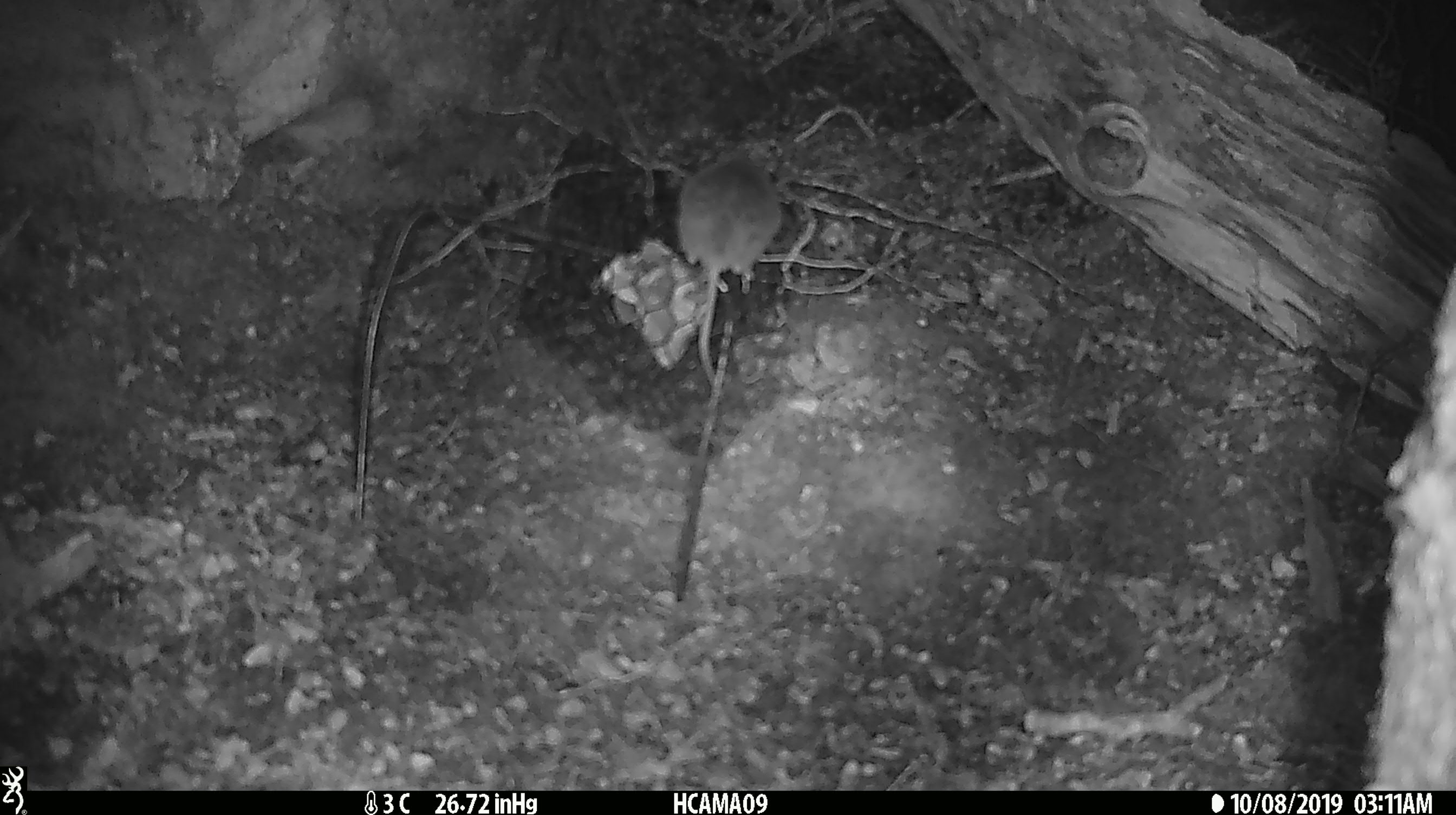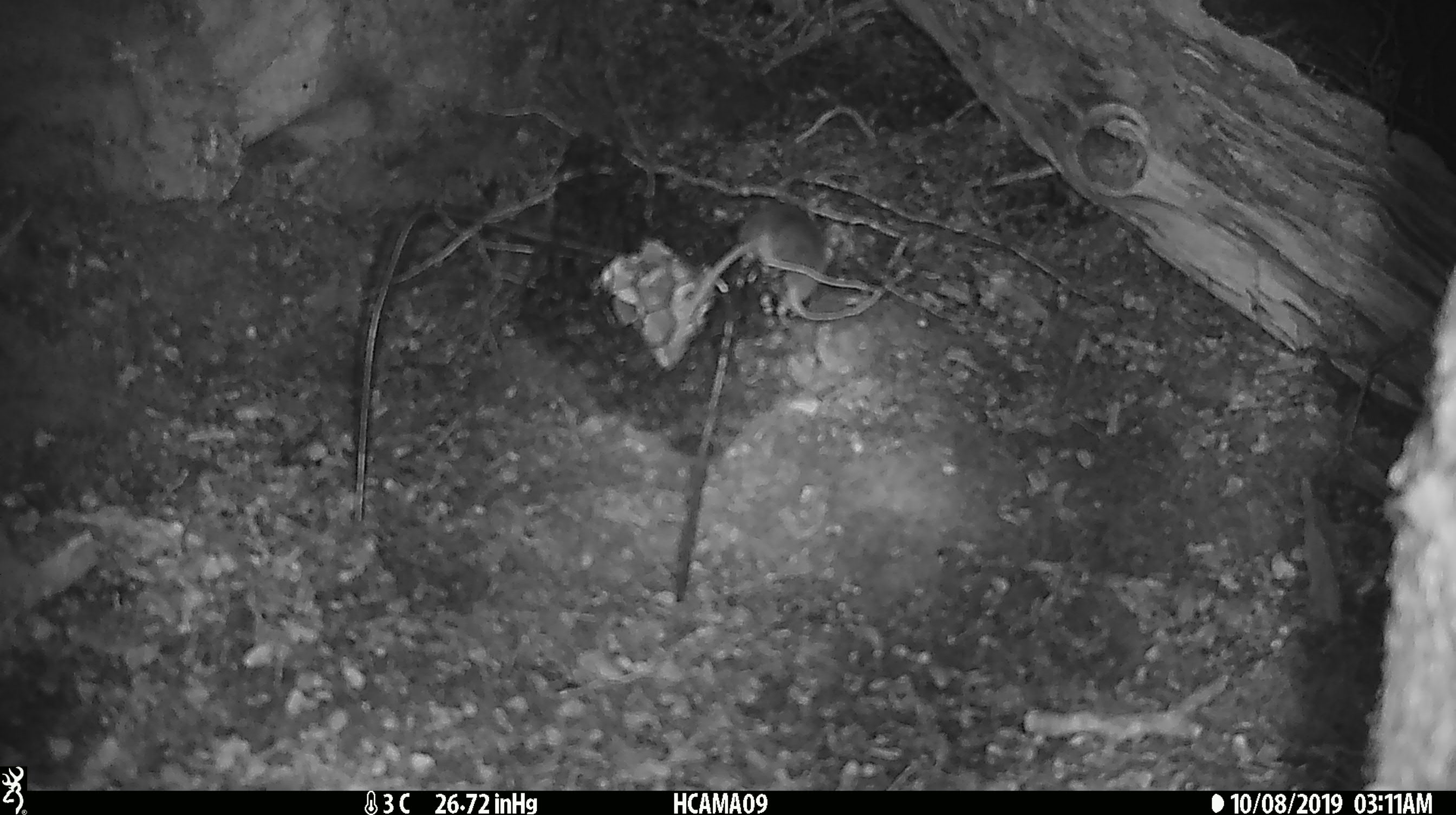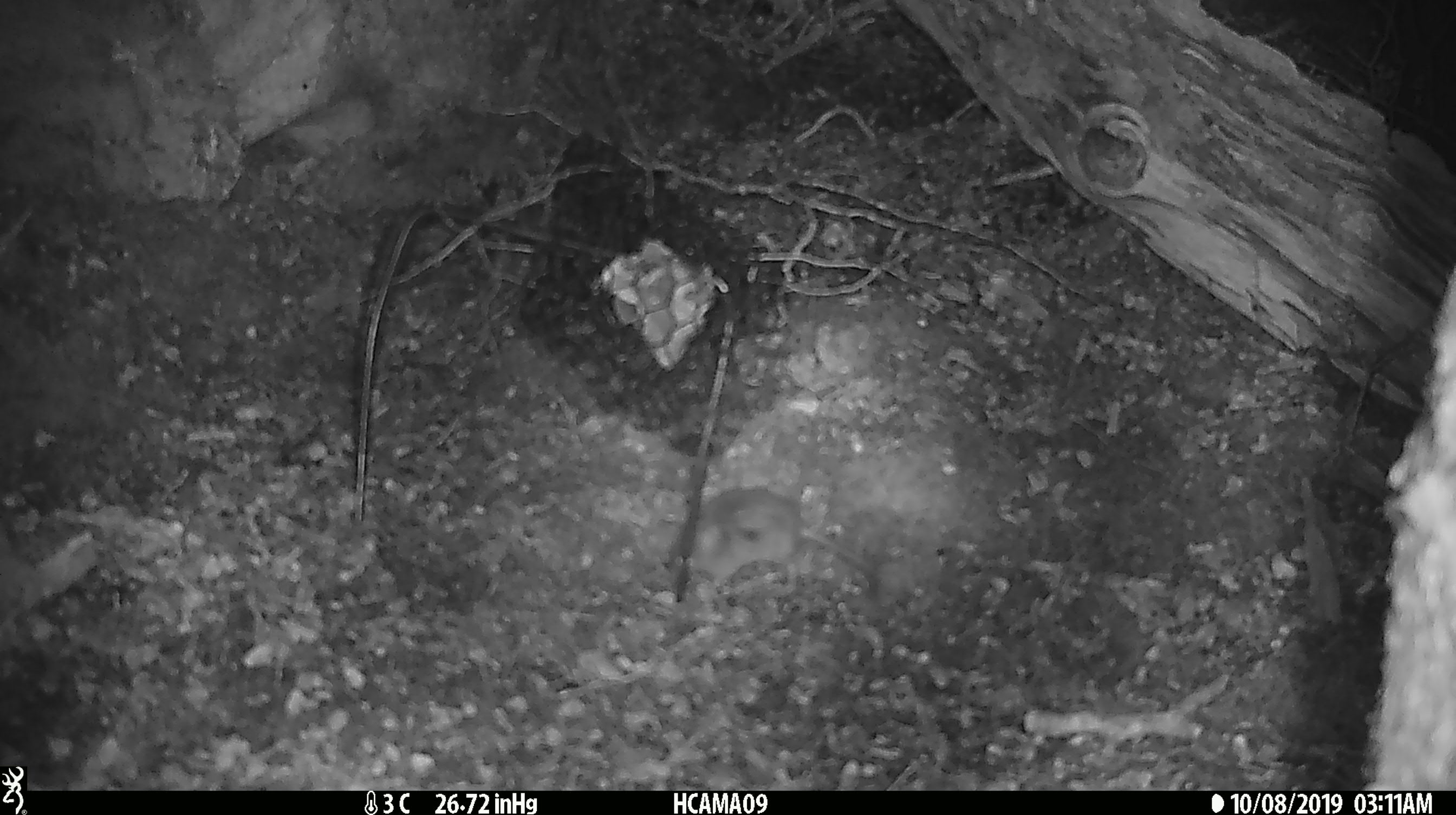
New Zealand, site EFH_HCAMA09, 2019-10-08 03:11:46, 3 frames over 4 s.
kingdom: Animalia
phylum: Chordata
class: Mammalia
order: Rodentia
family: Muridae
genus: Mus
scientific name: Mus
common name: mouse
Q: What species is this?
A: Mouse (Mus).